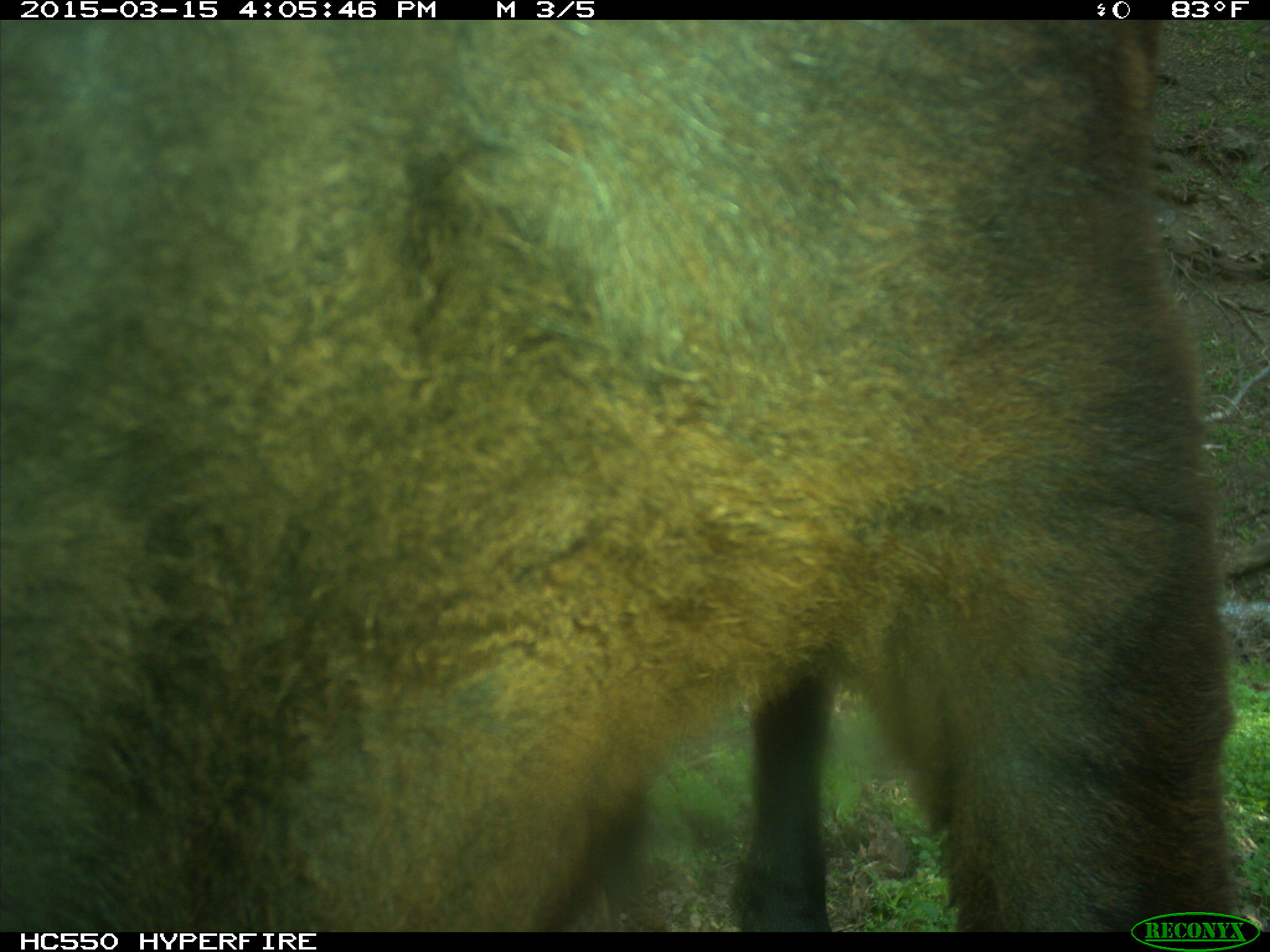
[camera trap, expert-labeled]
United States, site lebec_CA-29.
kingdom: Animalia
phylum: Chordata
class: Mammalia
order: Artiodactyla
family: Bovidae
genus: Bos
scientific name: Bos taurus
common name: domestic cow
Bos taurus (domestic cow).